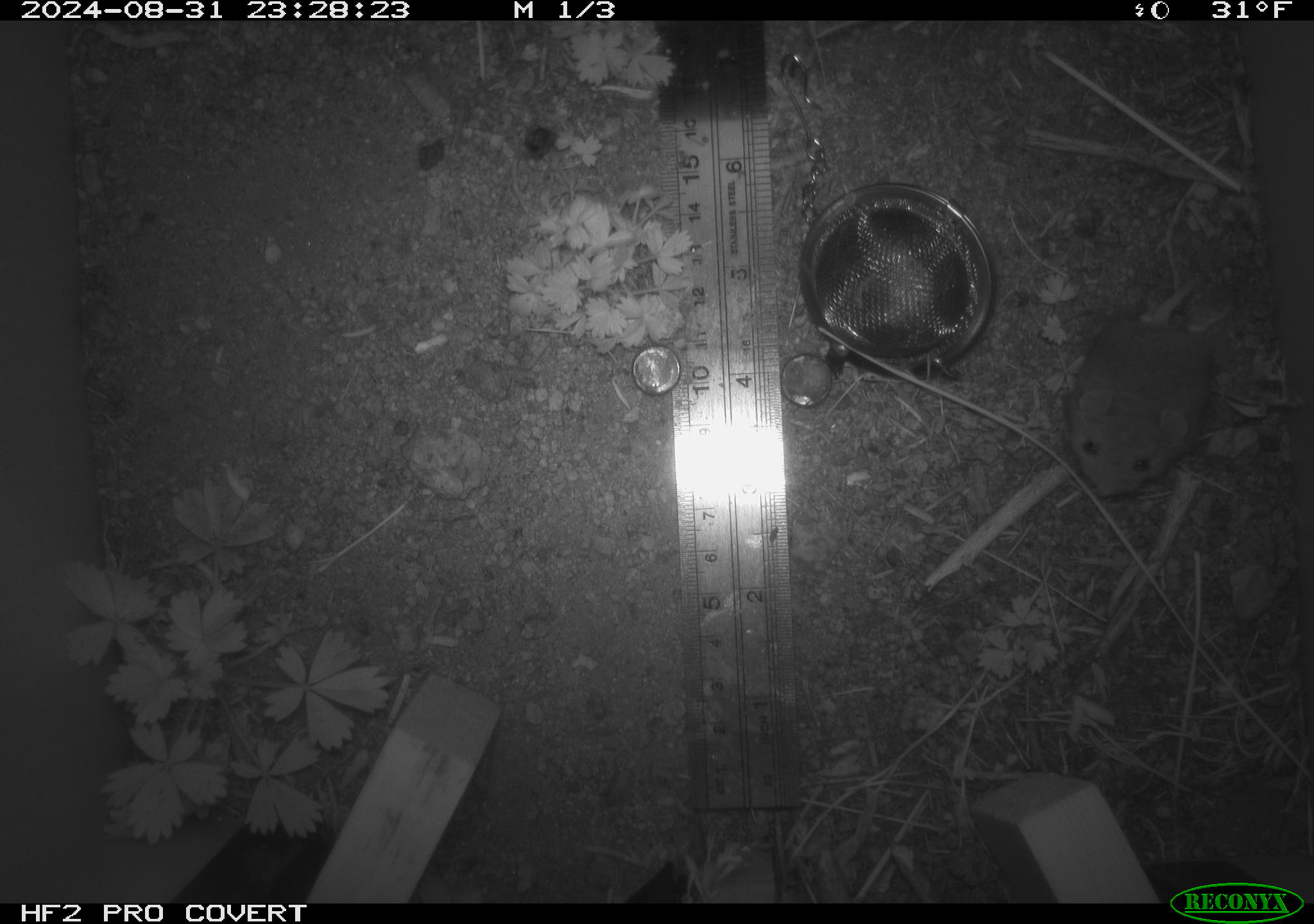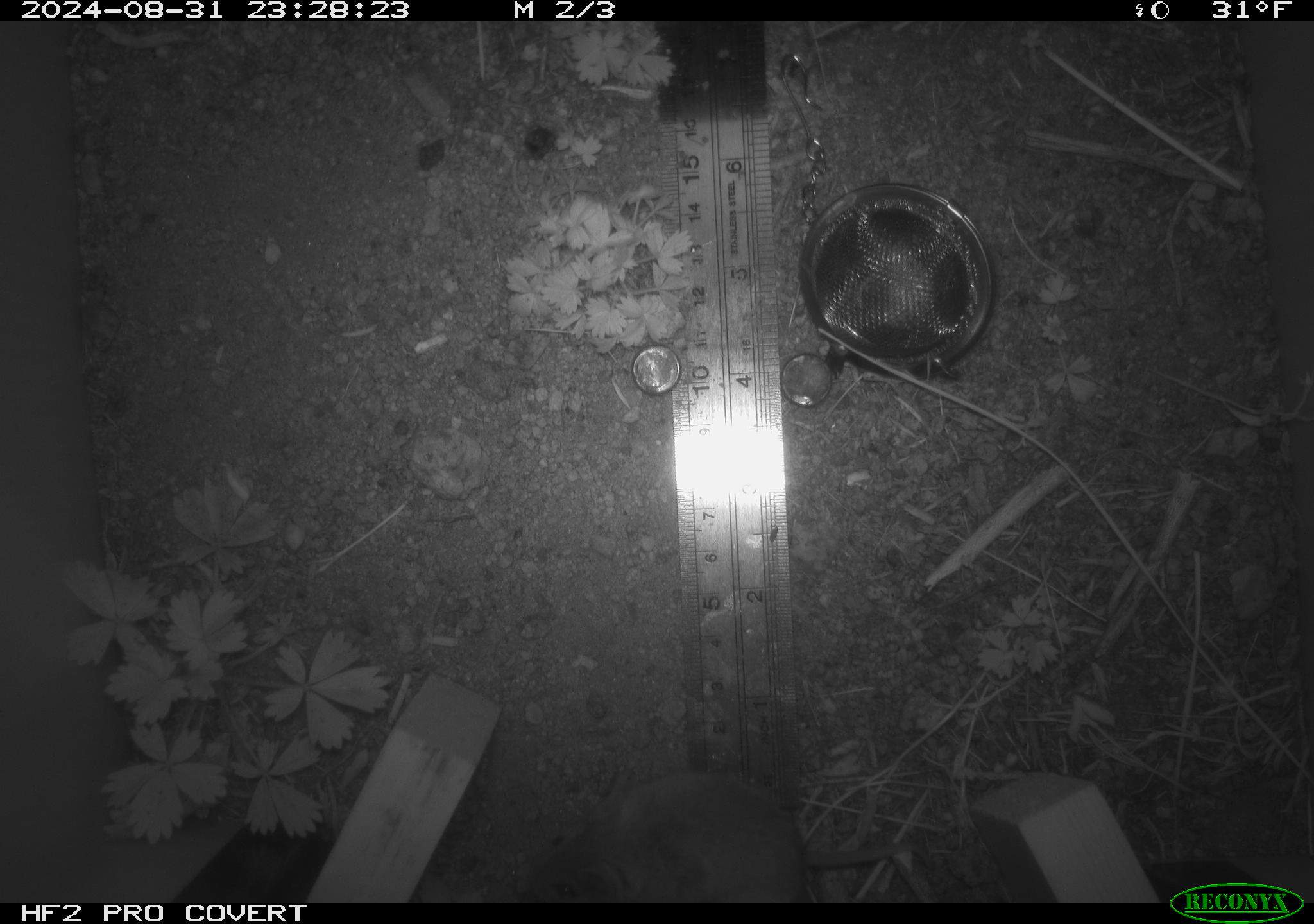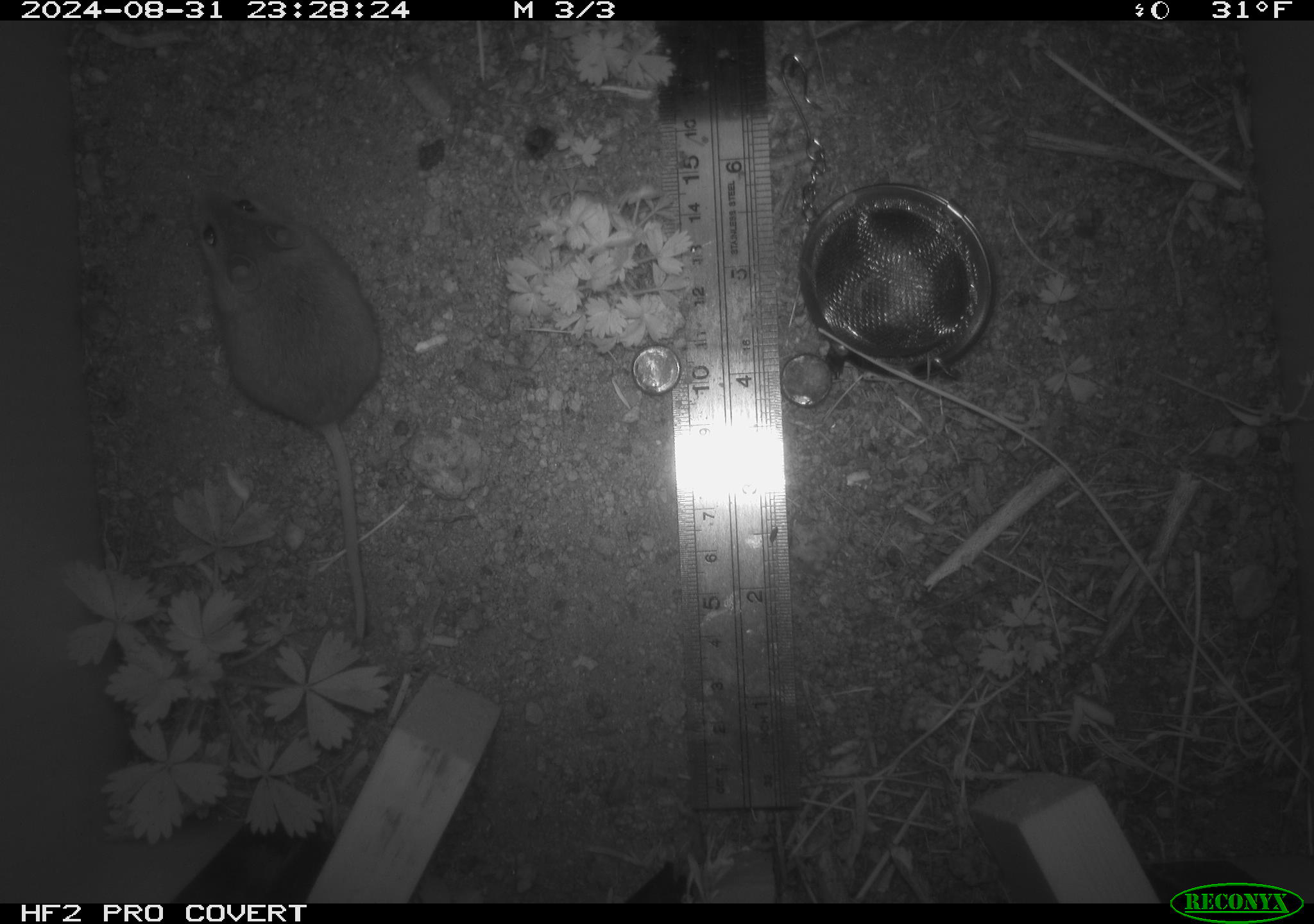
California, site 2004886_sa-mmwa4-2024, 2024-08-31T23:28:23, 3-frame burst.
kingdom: Animalia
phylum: Chordata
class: Mammalia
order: Rodentia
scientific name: Rodentia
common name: mouse species